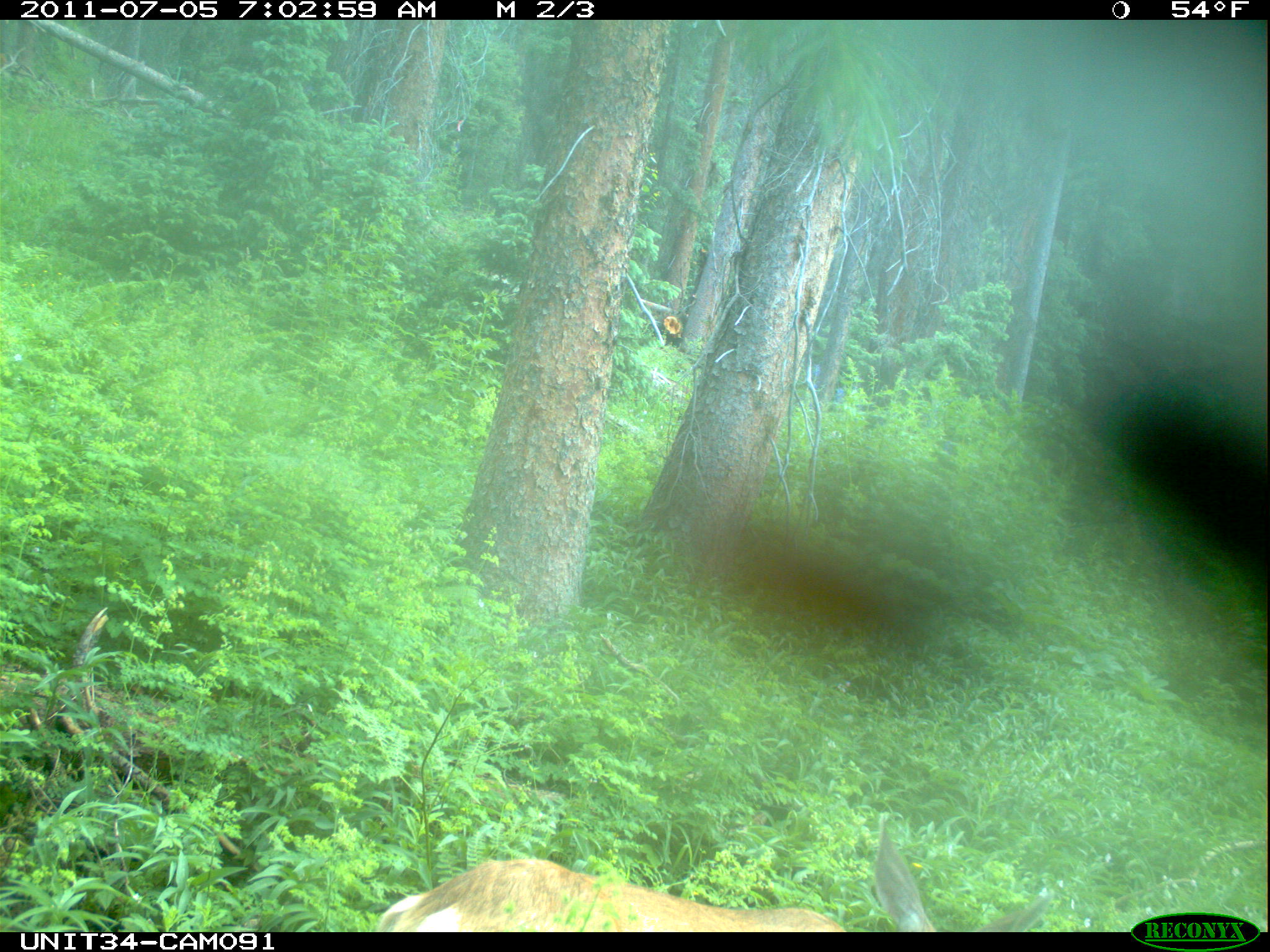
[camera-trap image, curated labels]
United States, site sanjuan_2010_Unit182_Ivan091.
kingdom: Animalia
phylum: Chordata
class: Mammalia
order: Artiodactyla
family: Cervidae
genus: Odocoileus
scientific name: Odocoileus hemionus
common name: mule deer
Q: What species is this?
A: Odocoileus hemionus (mule deer).